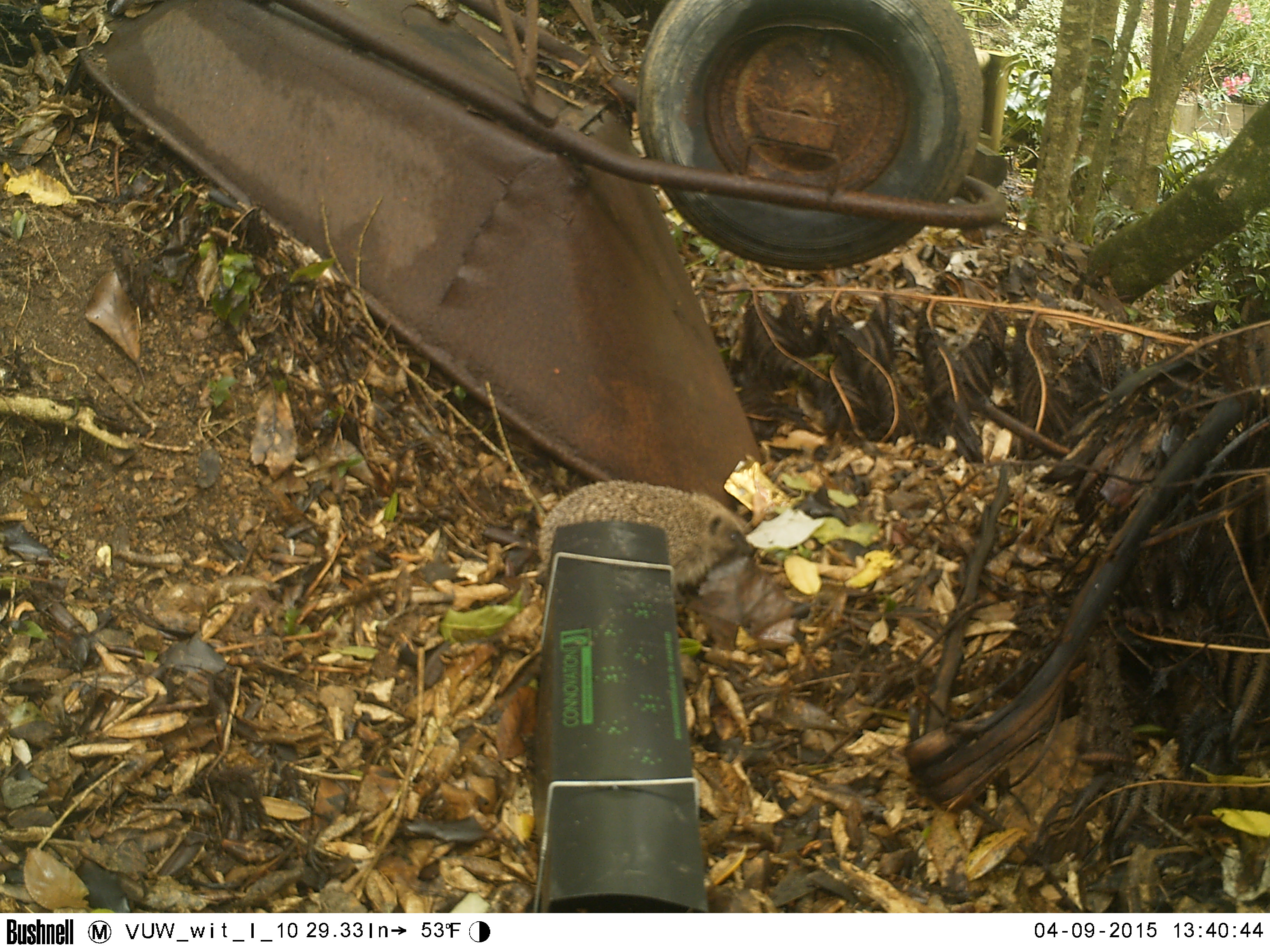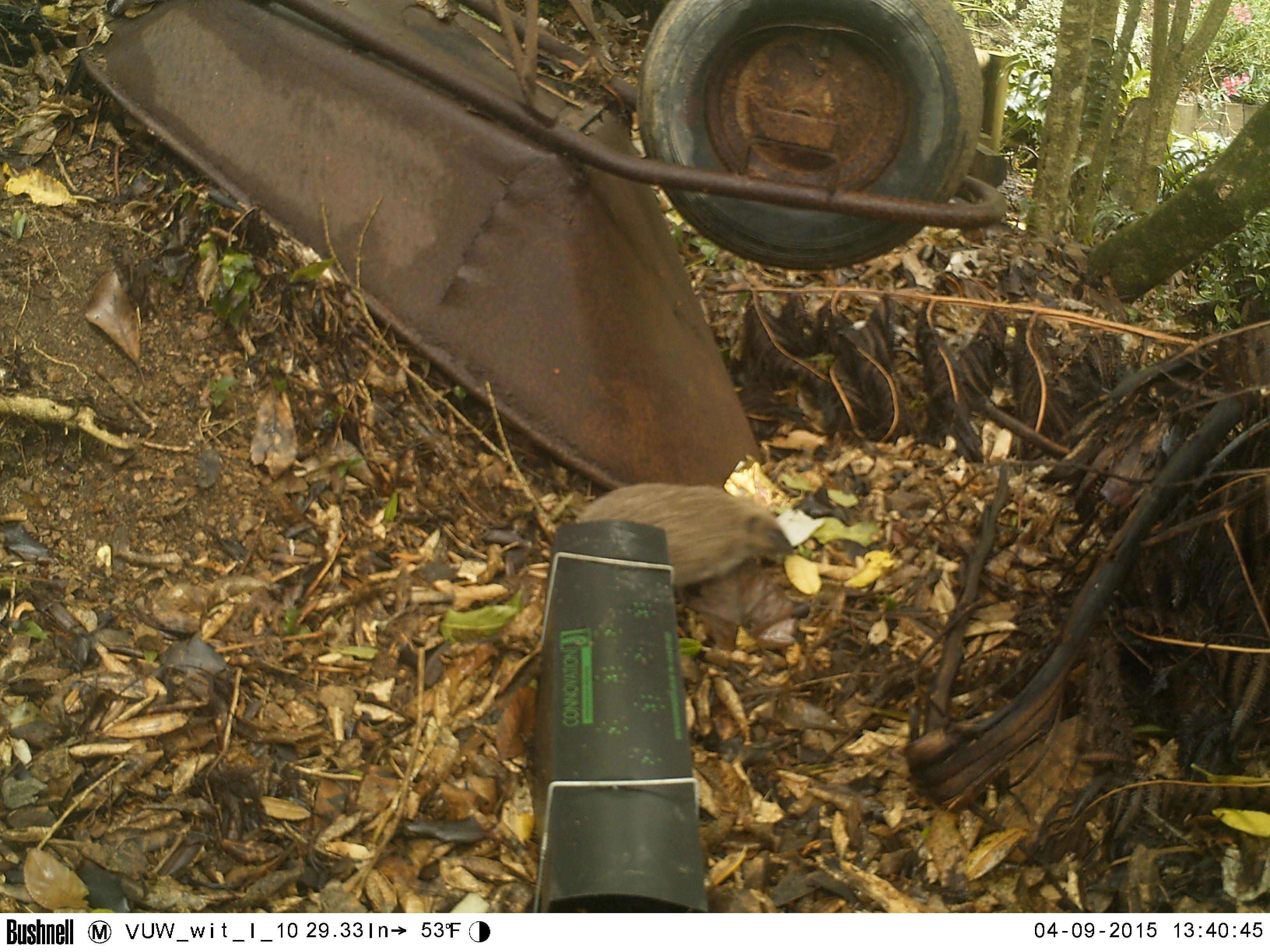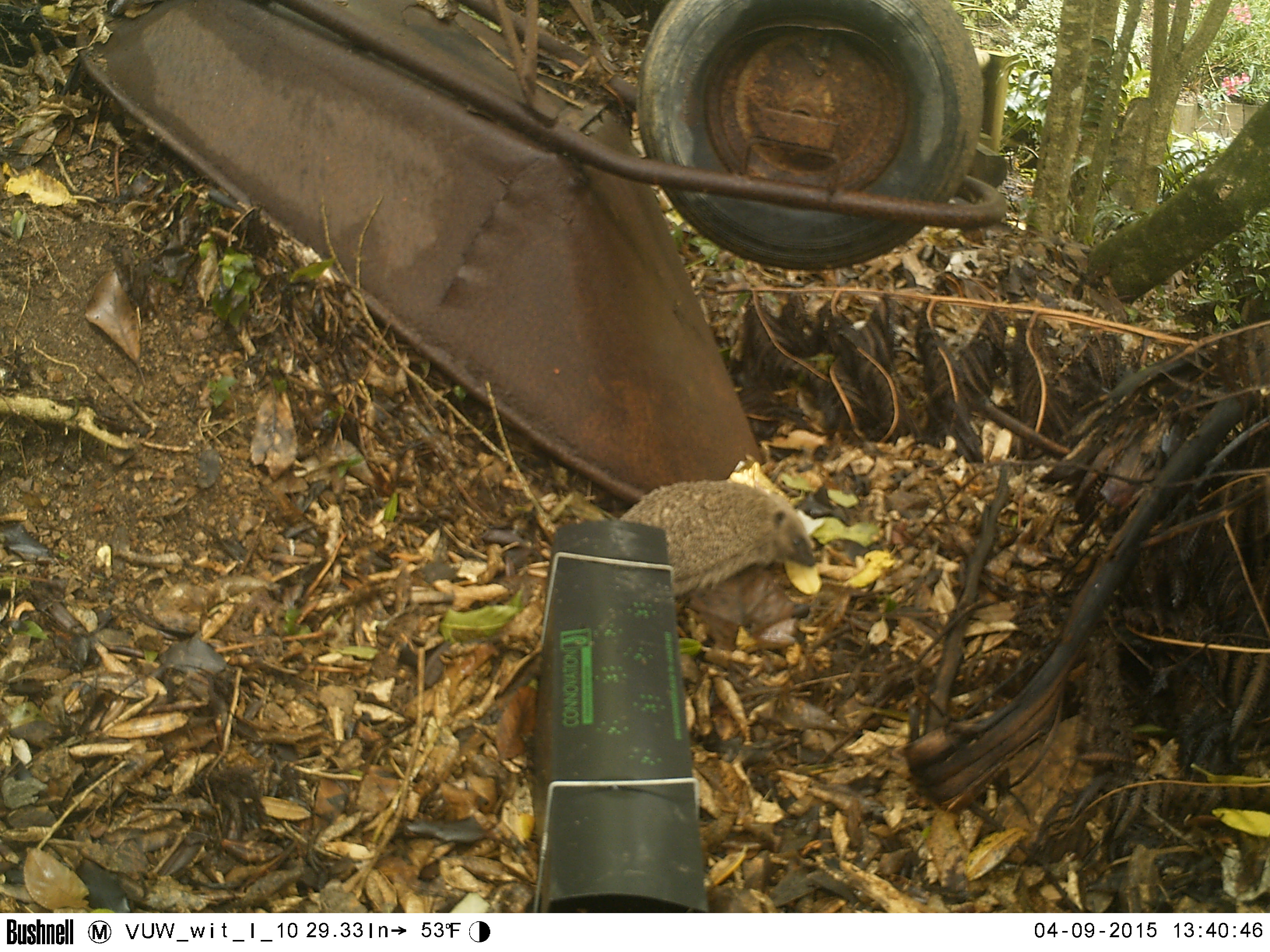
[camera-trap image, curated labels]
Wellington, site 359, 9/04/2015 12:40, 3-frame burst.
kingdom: Animalia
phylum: Chordata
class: Mammalia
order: Eulipotyphla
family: Erinaceidae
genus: Erinaceus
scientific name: Erinaceus europaeus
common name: hedgehog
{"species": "hedgehog (Erinaceus europaeus)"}